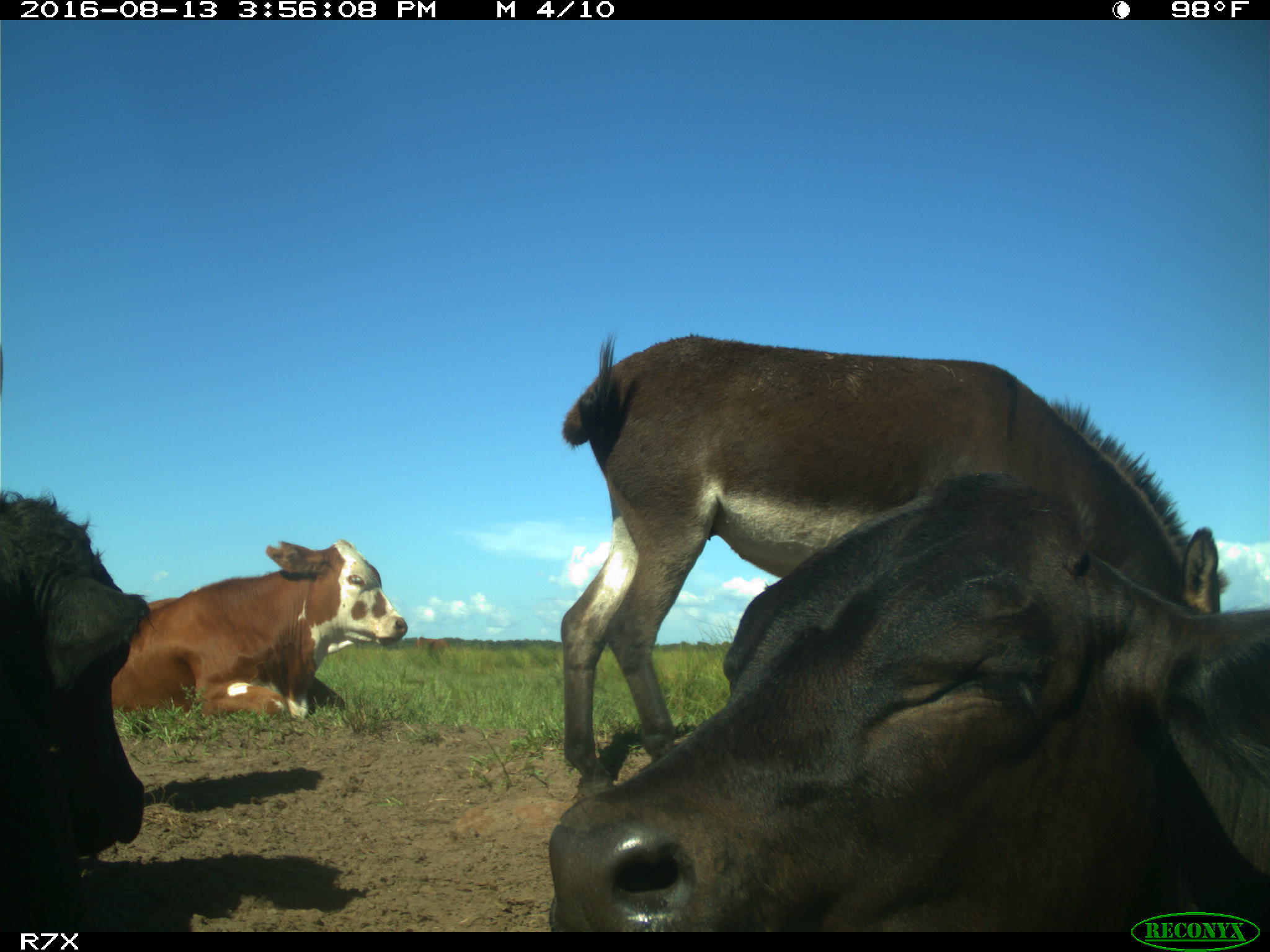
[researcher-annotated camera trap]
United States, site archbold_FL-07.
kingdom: Animalia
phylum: Chordata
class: Mammalia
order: Artiodactyla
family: Bovidae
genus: Bos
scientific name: Bos taurus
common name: domestic cow